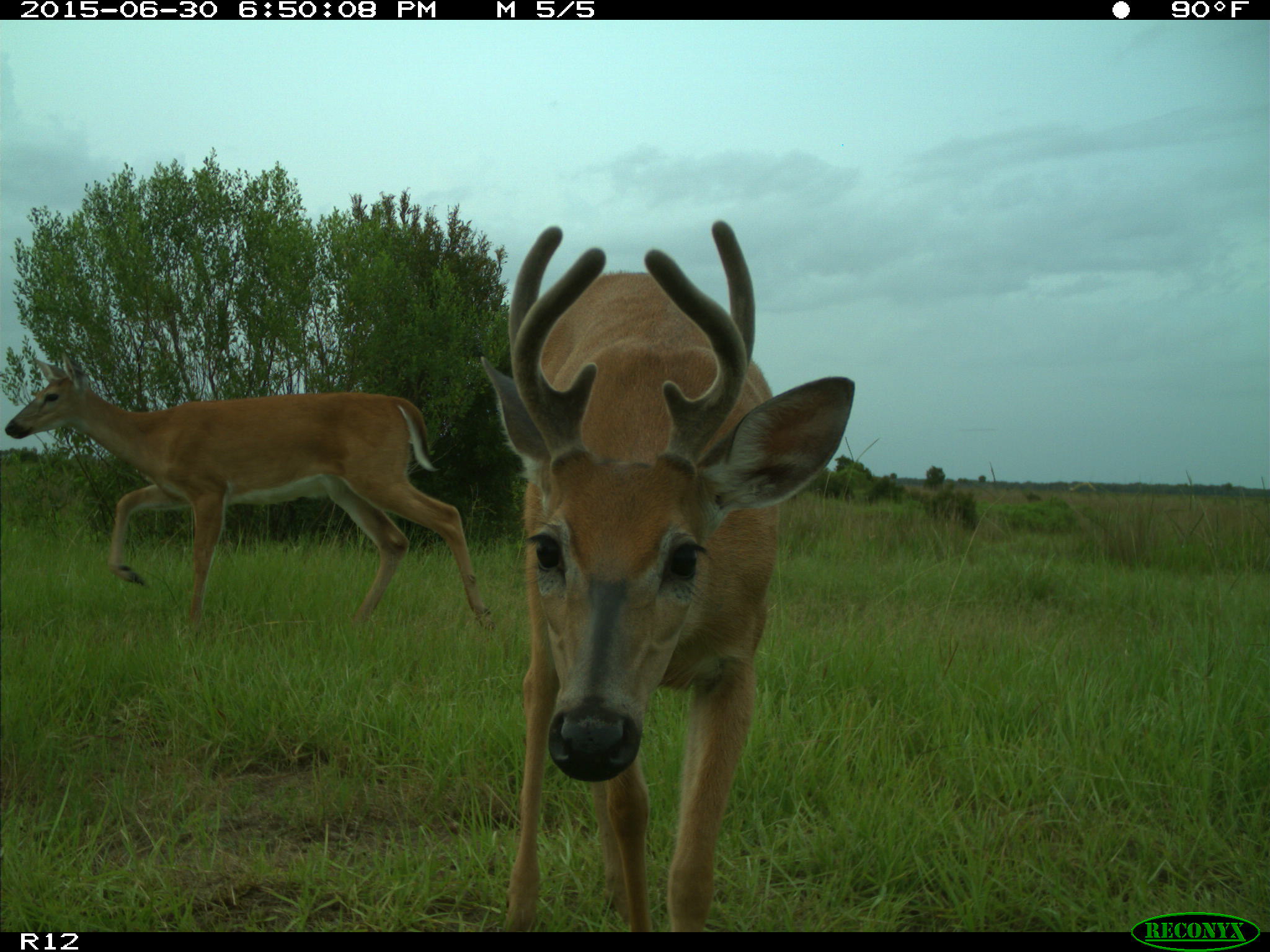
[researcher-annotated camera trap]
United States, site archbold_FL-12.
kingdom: Animalia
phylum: Chordata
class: Mammalia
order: Artiodactyla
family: Cervidae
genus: Odocoileus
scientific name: Odocoileus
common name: deer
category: unidentified deer